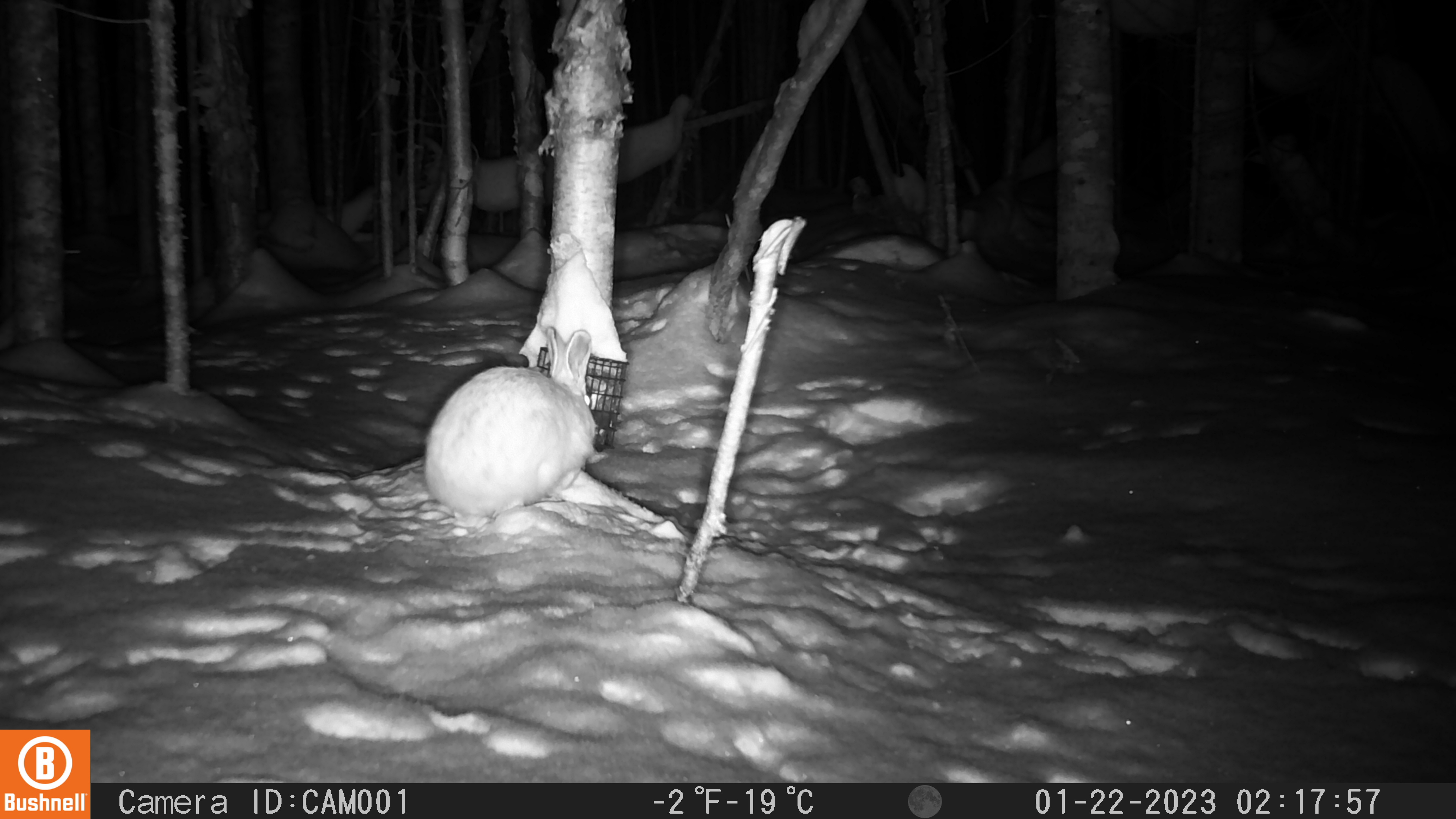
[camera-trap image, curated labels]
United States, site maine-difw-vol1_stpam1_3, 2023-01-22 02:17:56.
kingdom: Animalia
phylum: Chordata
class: Mammalia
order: Lagomorpha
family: Leporidae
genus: Lepus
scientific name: Lepus americanus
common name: snowshoe hare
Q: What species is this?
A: Snowshoe hare (Lepus americanus).